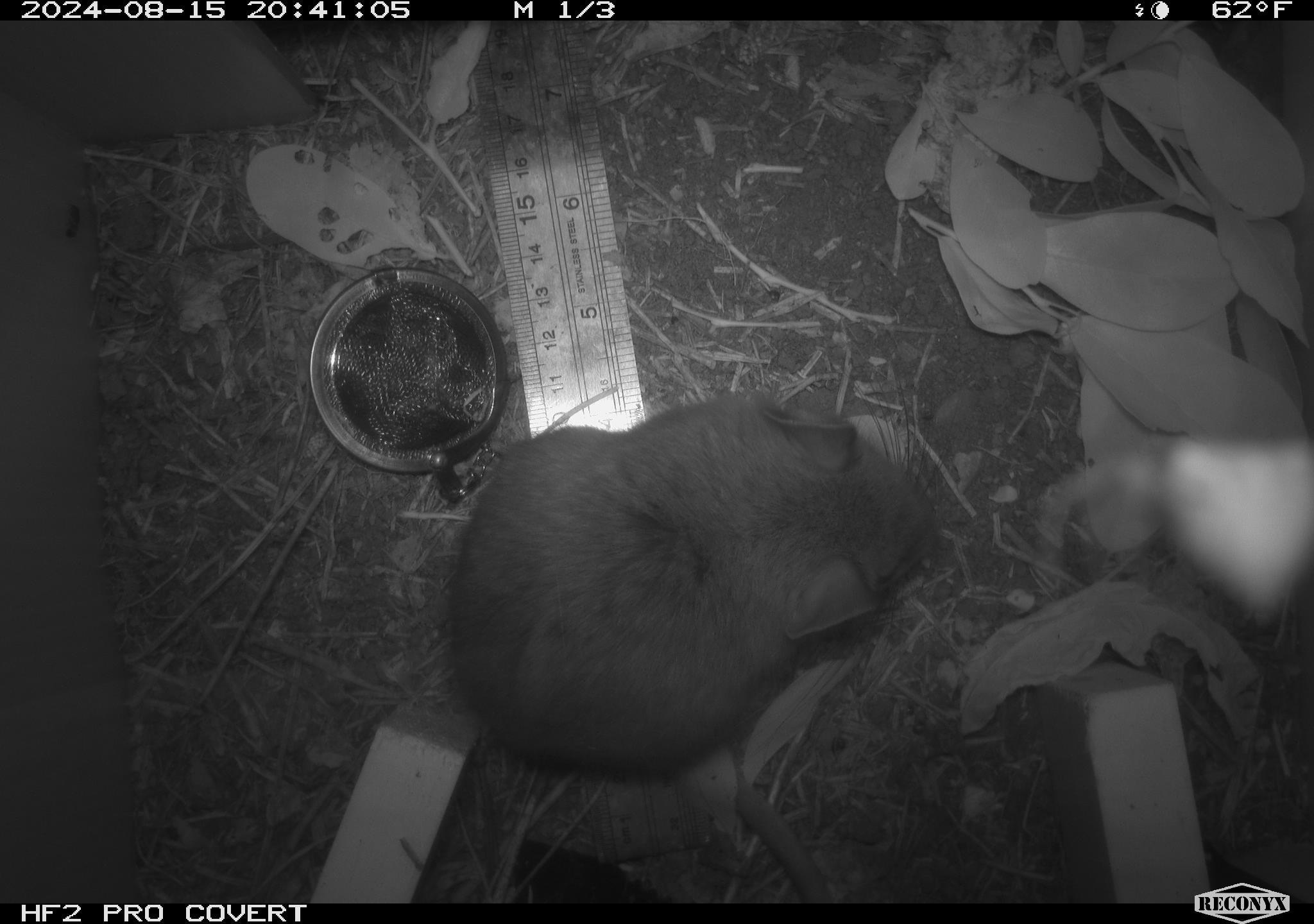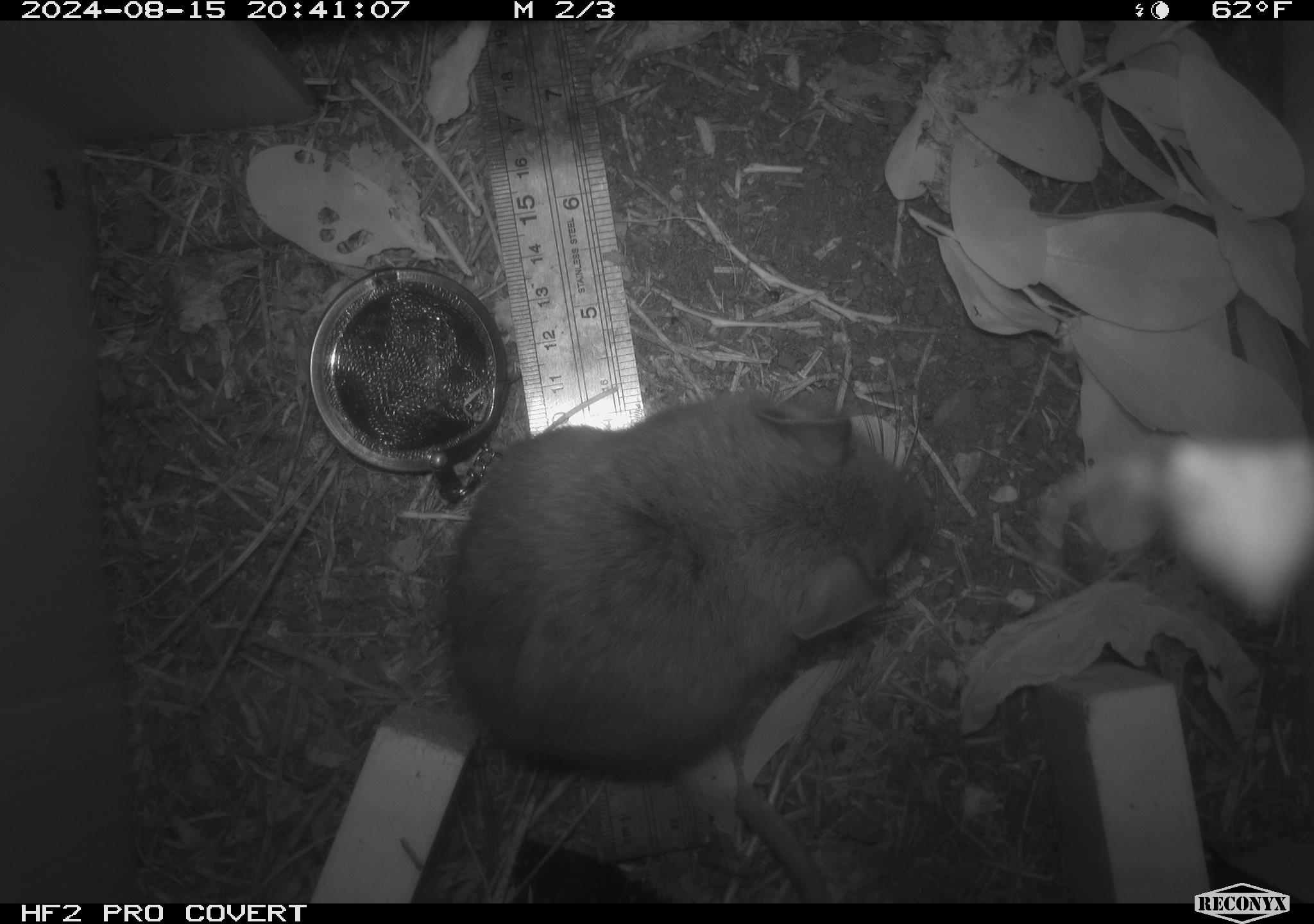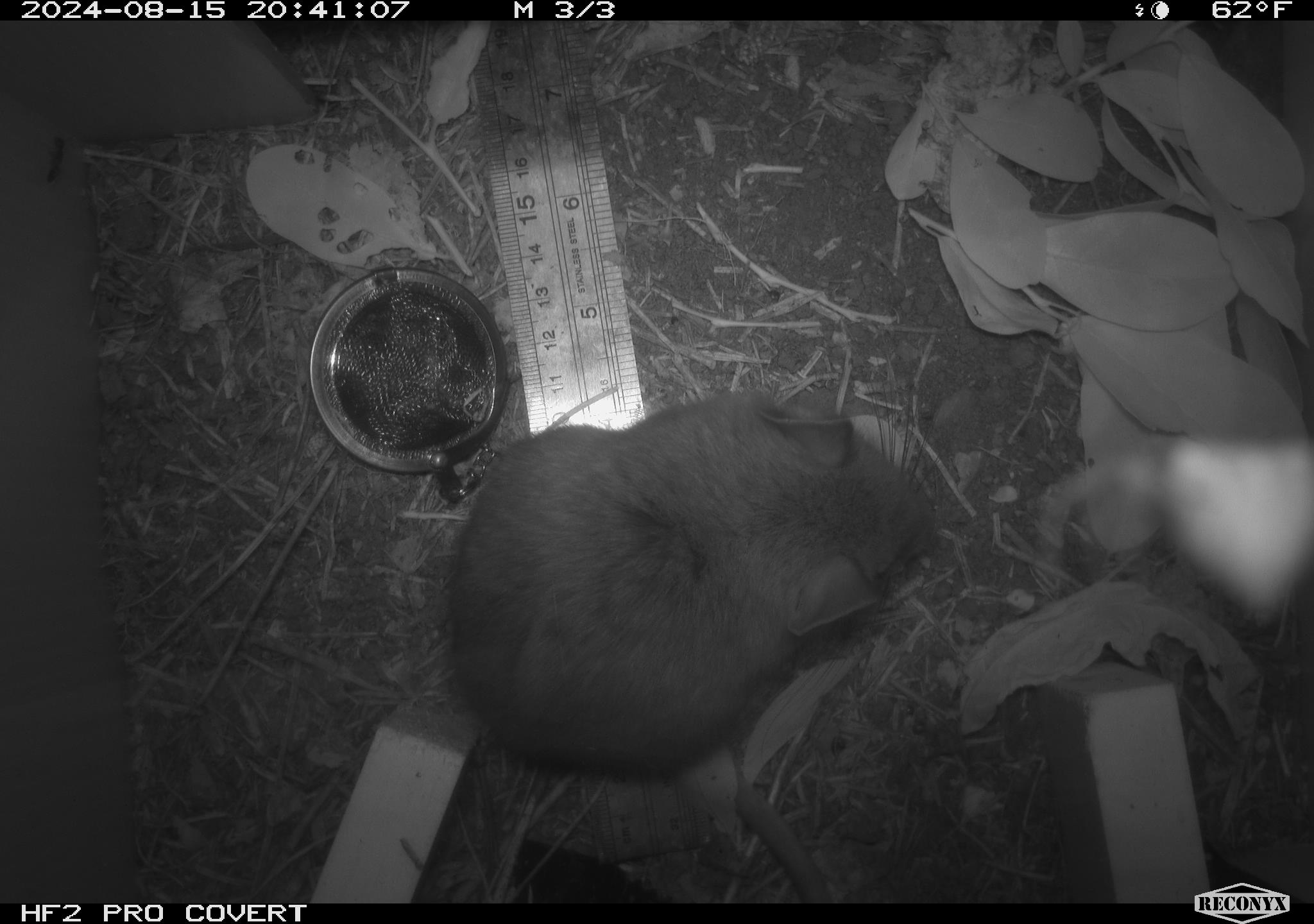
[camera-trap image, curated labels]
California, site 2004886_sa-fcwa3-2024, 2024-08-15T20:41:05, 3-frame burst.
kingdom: Animalia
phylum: Chordata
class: Mammalia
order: Rodentia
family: Cricetidae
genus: Neotoma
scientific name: Neotoma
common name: pack rat or woodrat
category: neotoma species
Neotoma species (pack rat or woodrat) (Neotoma).